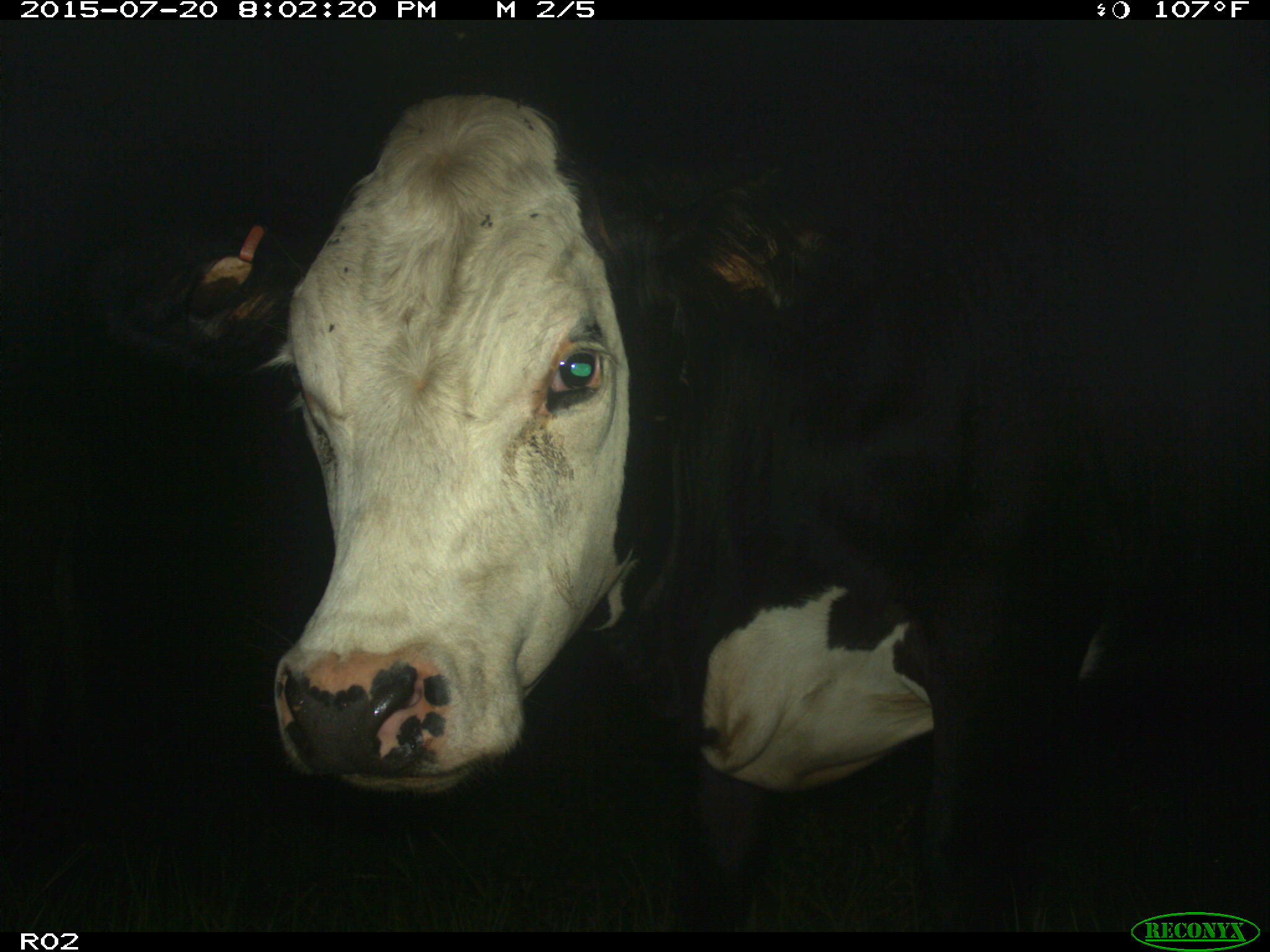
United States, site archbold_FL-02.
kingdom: Animalia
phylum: Chordata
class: Mammalia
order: Artiodactyla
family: Bovidae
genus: Bos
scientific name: Bos taurus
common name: domestic cow